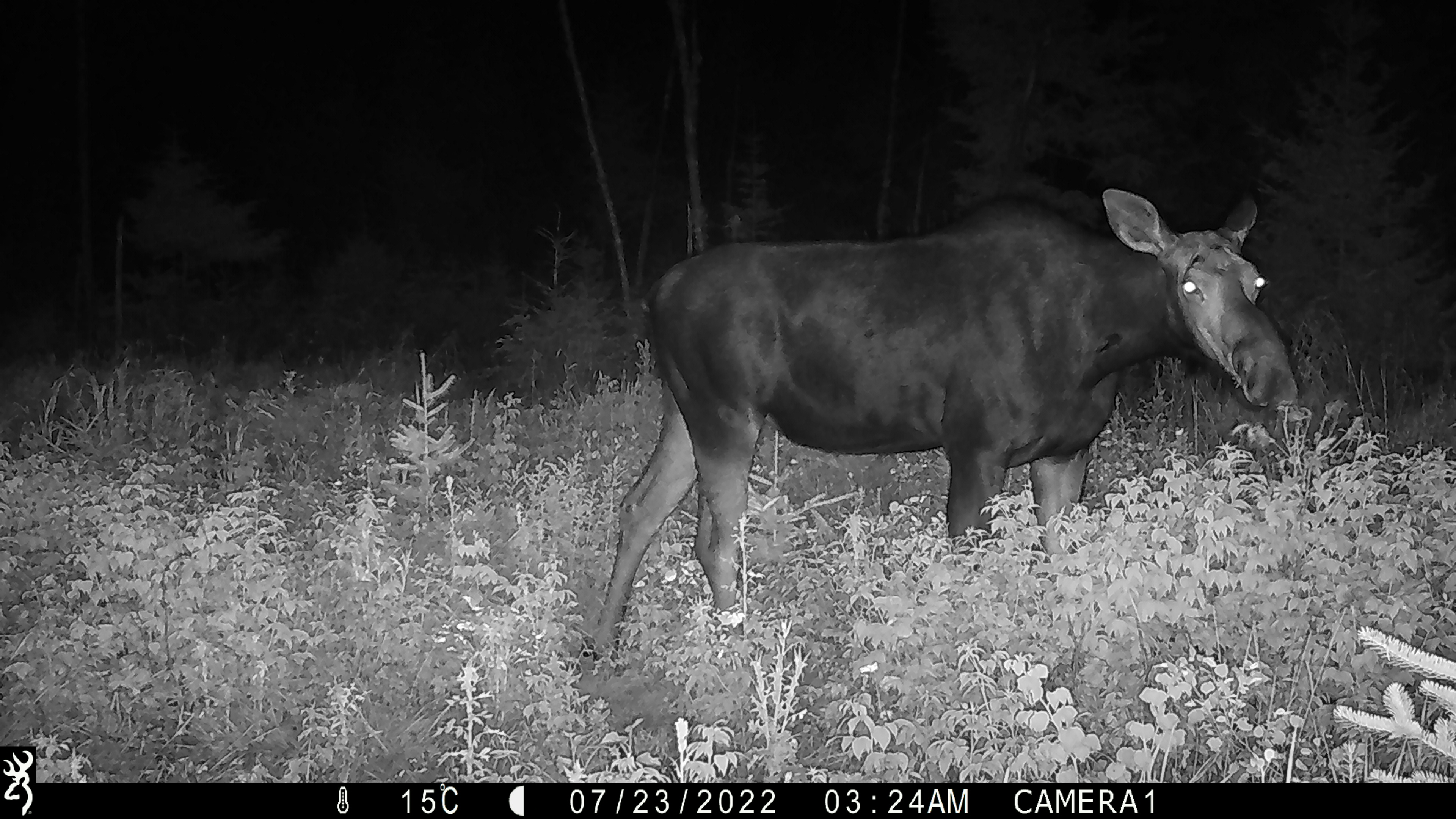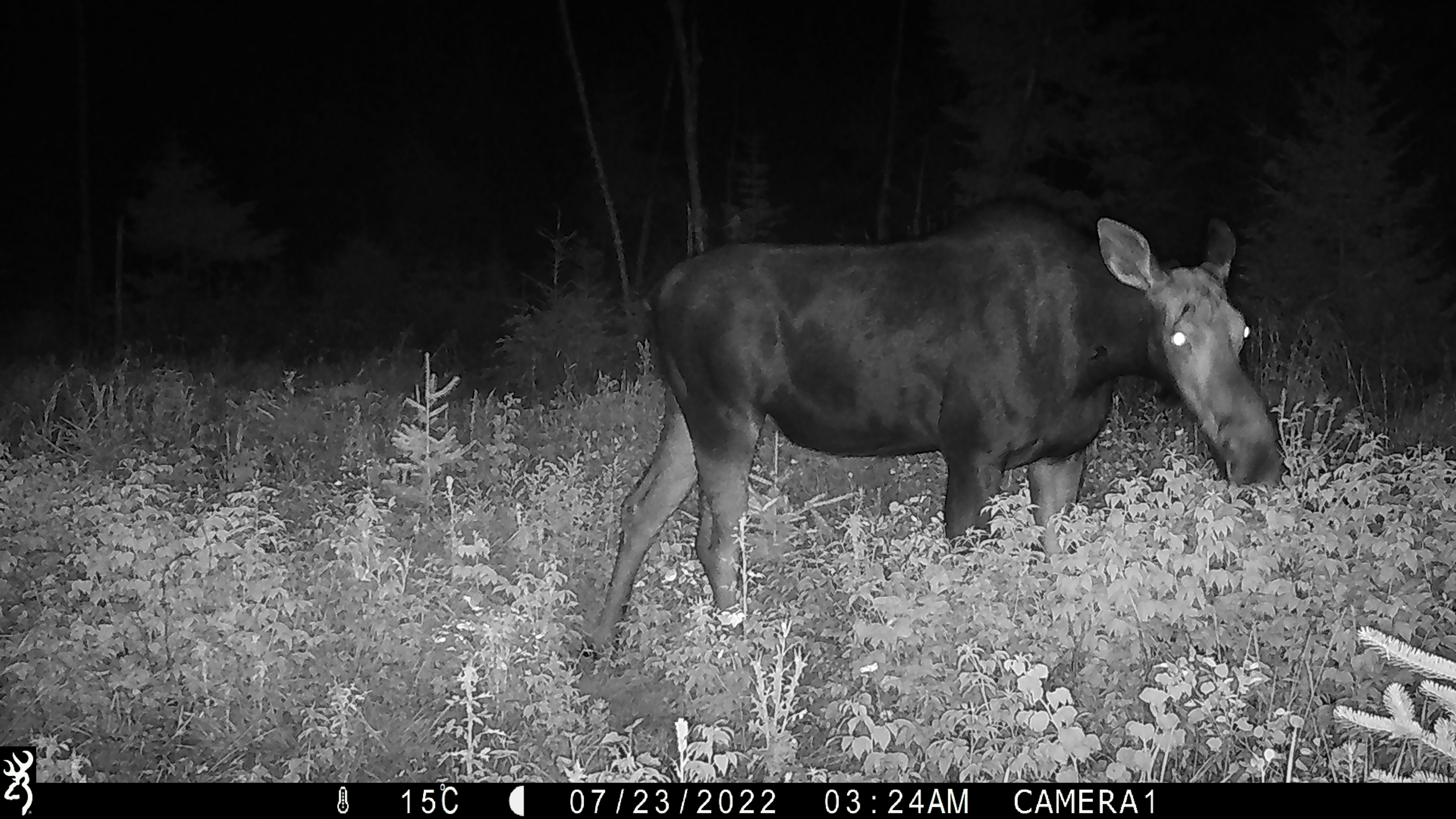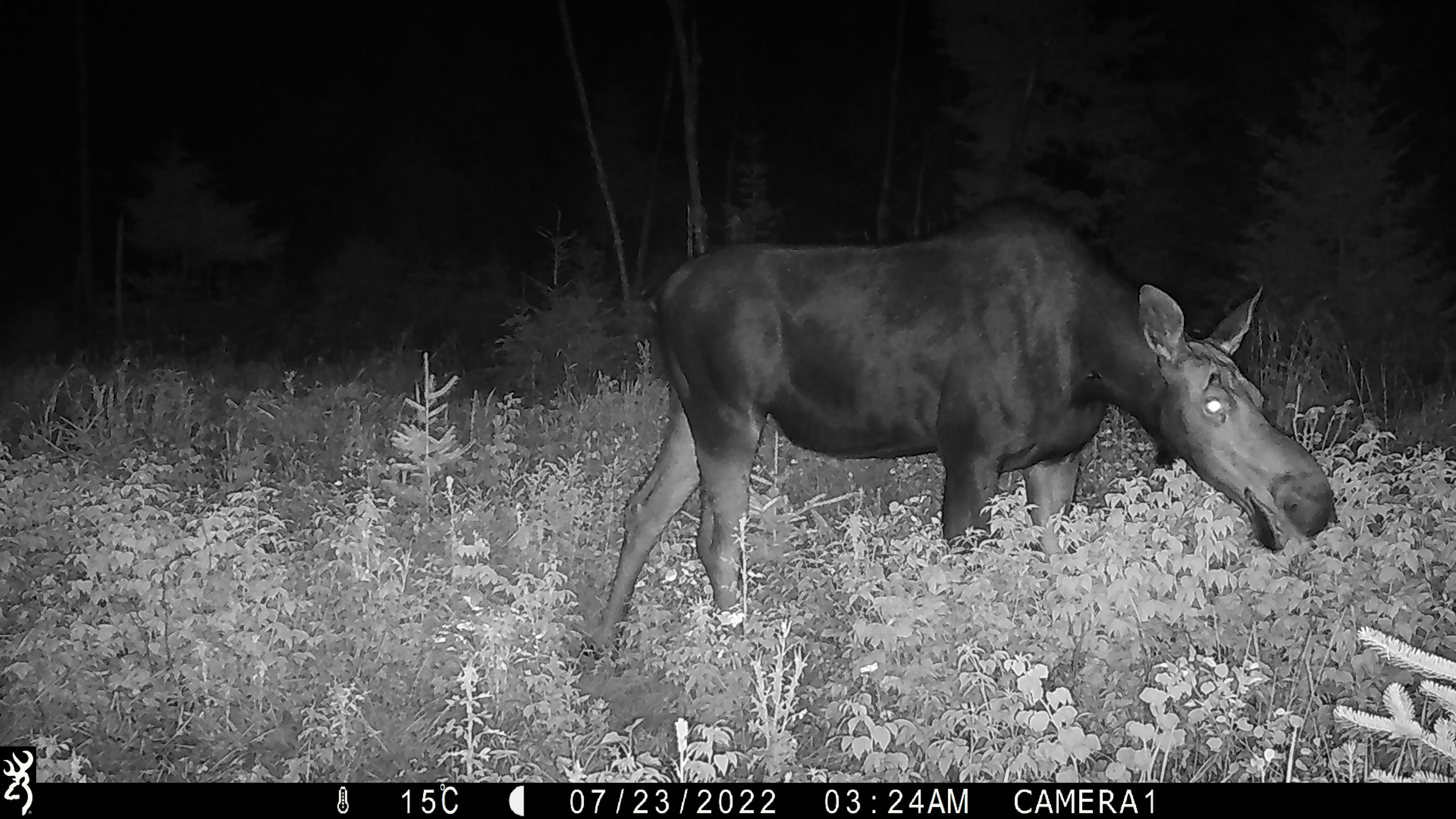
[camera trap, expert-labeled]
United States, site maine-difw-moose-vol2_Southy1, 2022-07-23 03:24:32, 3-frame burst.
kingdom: Animalia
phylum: Chordata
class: Mammalia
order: Artiodactyla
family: Cervidae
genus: Alces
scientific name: Alces alces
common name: moose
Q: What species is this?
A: Moose (Alces alces).